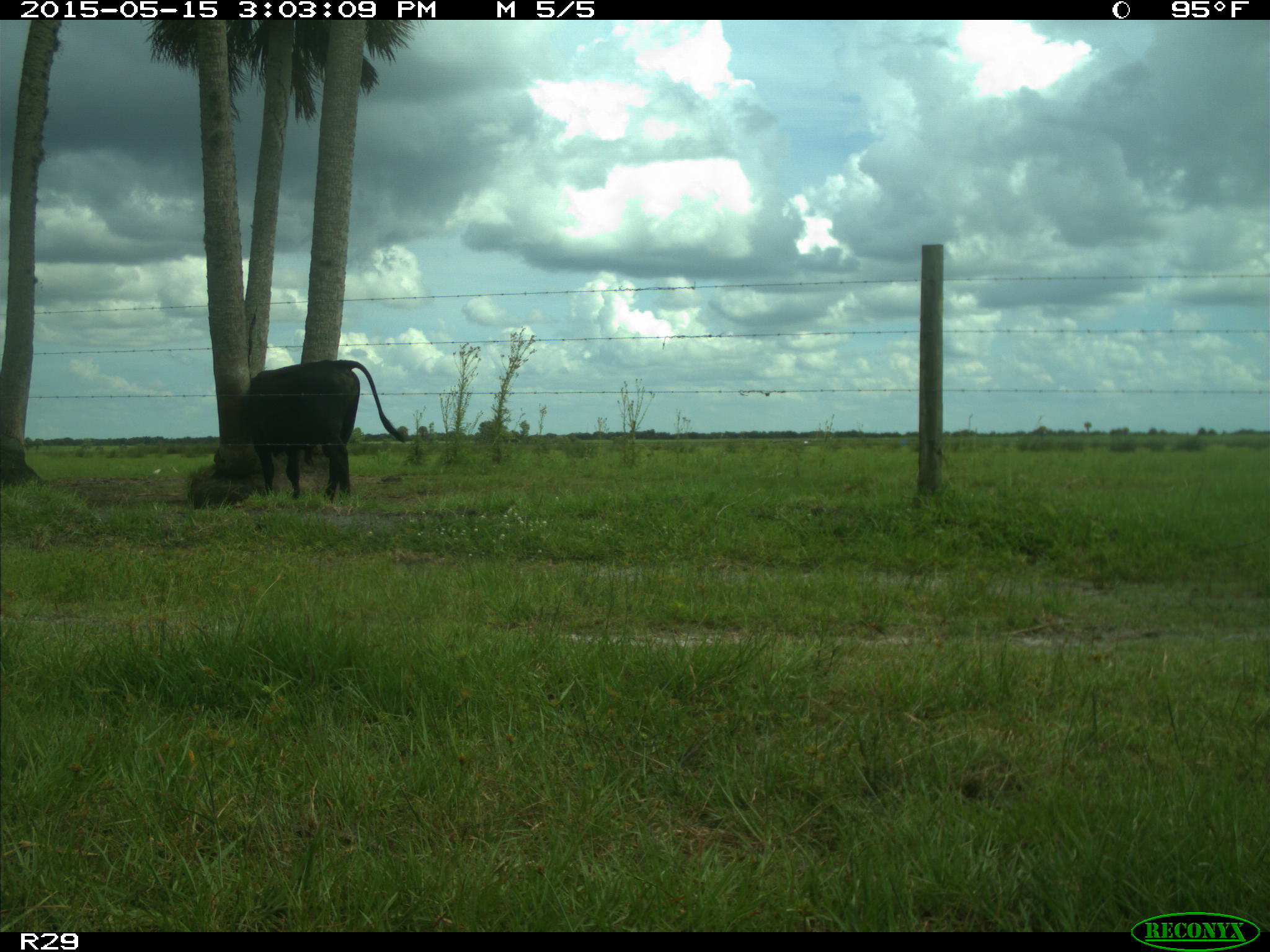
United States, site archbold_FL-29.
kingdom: Animalia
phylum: Chordata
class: Mammalia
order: Artiodactyla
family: Bovidae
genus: Bos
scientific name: Bos taurus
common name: domestic cow